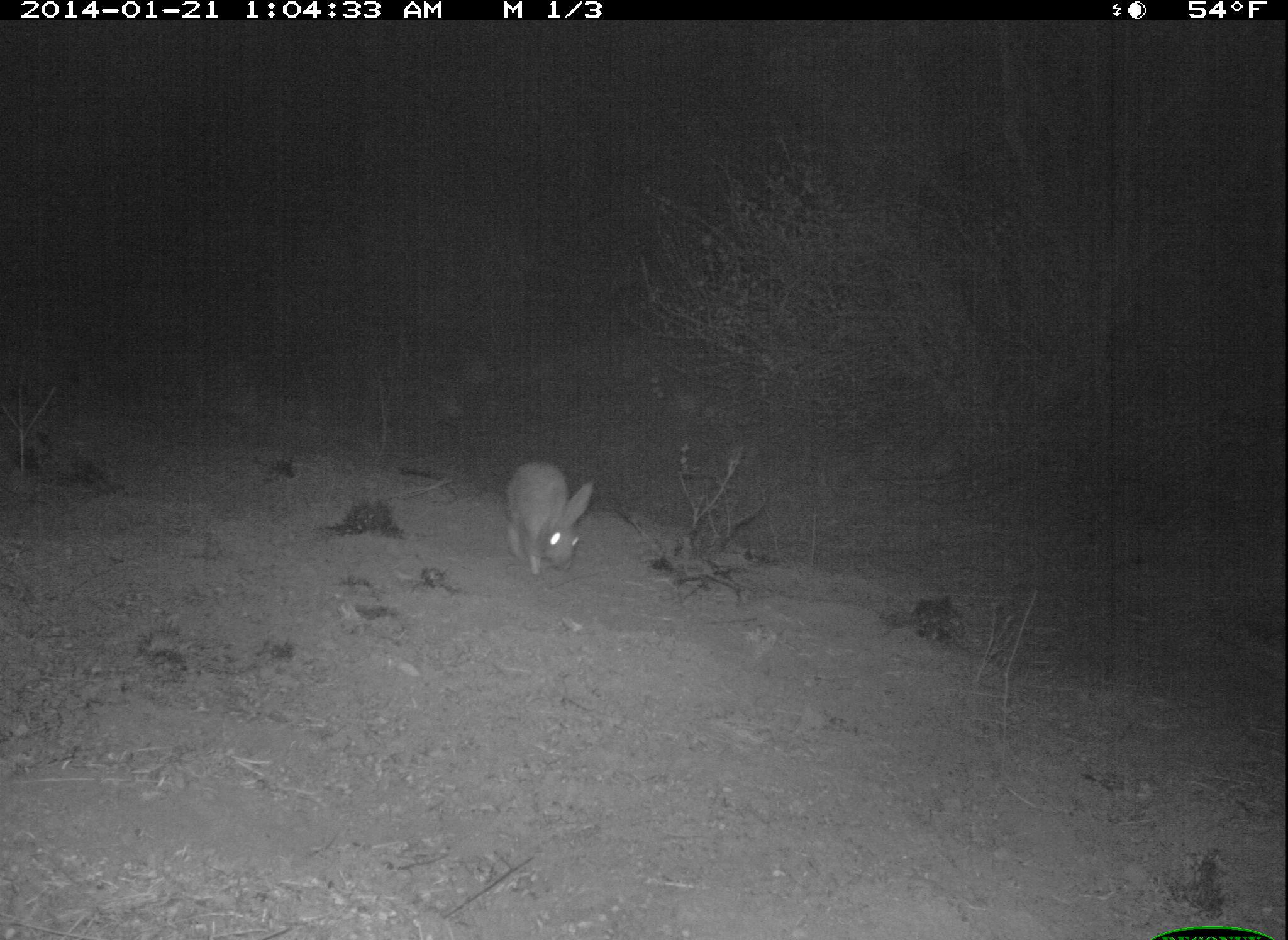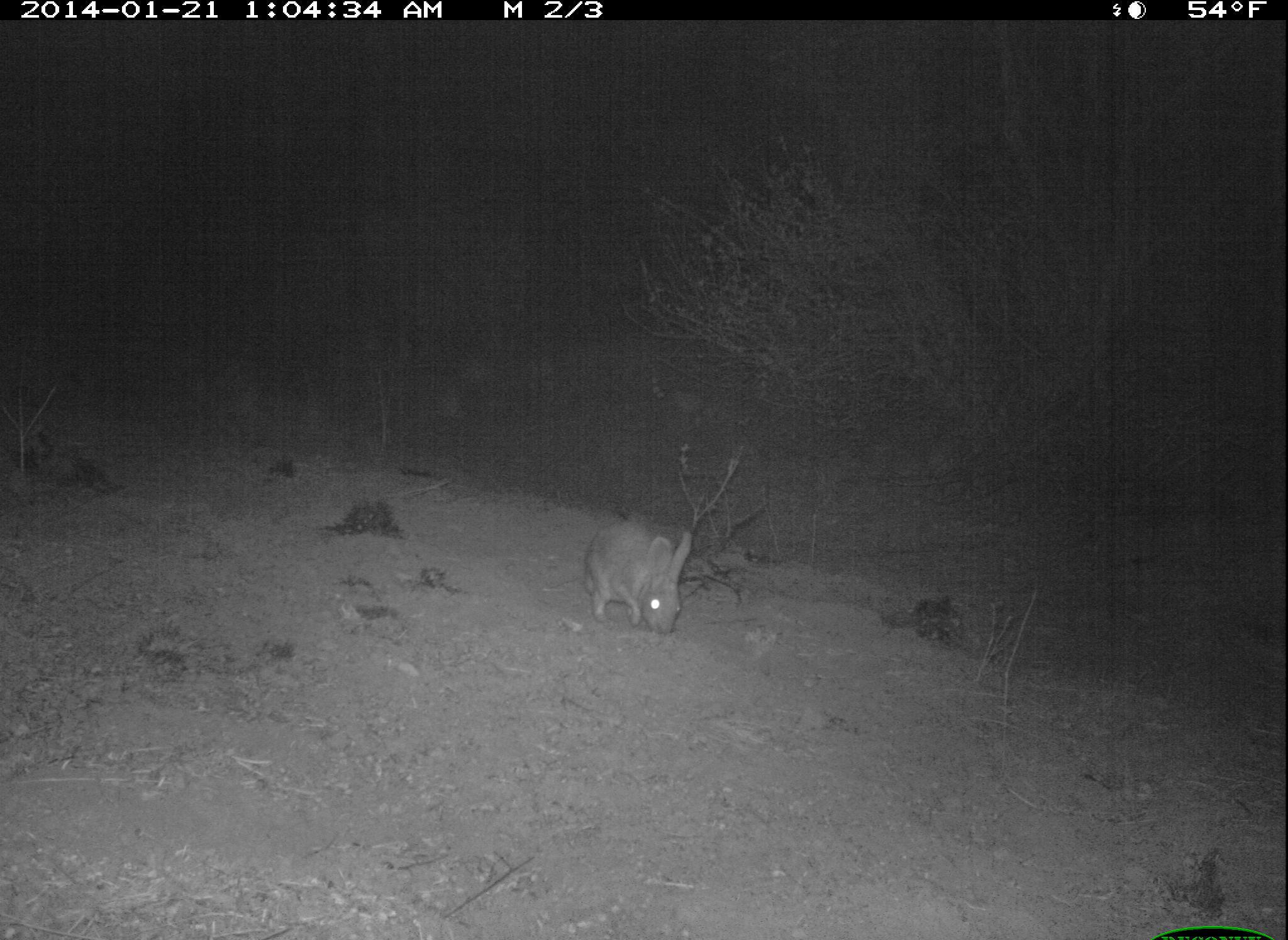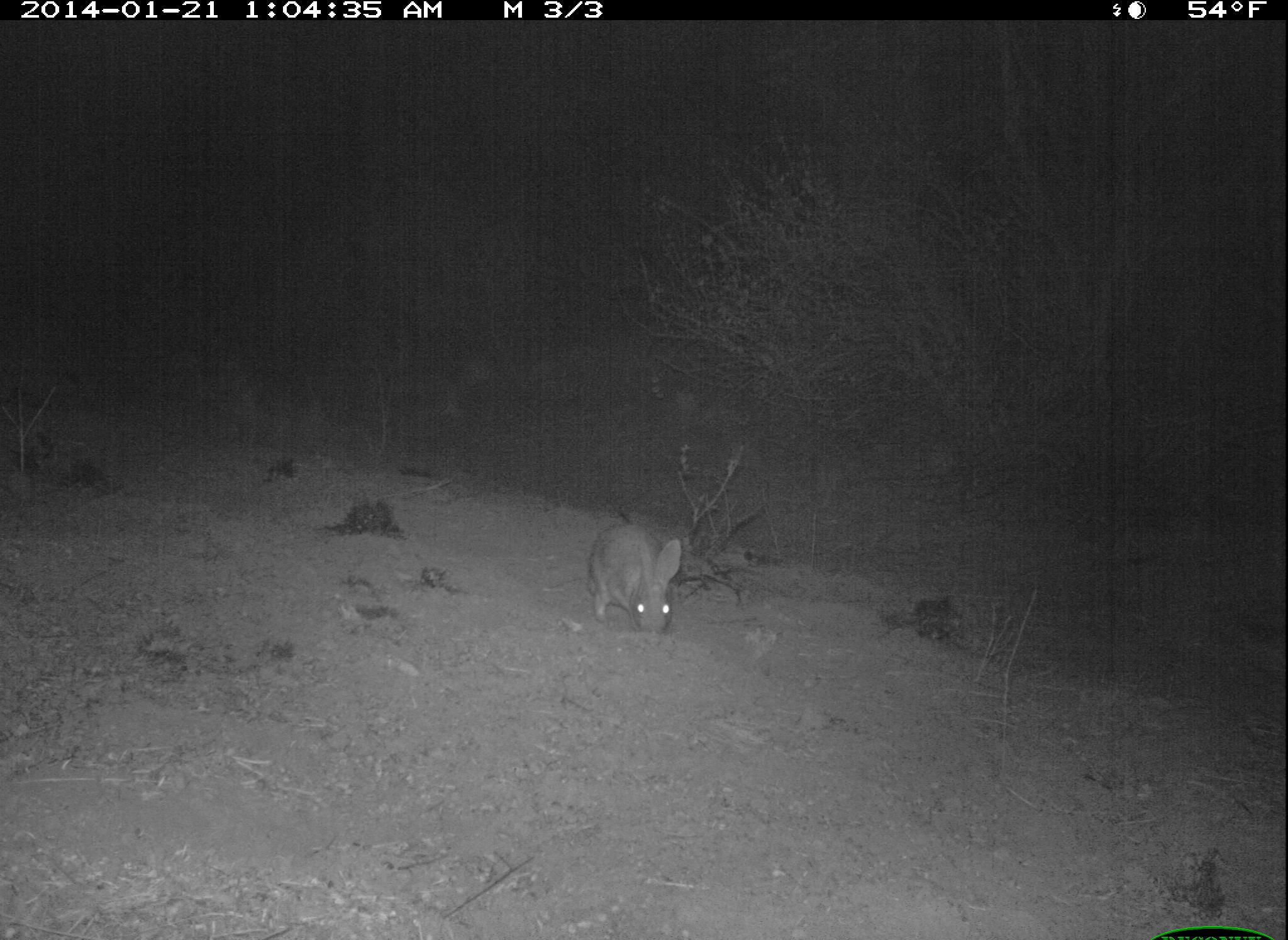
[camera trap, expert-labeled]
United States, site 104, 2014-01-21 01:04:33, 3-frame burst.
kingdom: Animalia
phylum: Chordata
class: Mammalia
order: Lagomorpha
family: Leporidae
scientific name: Leporidae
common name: rabbits and hares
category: rabbit